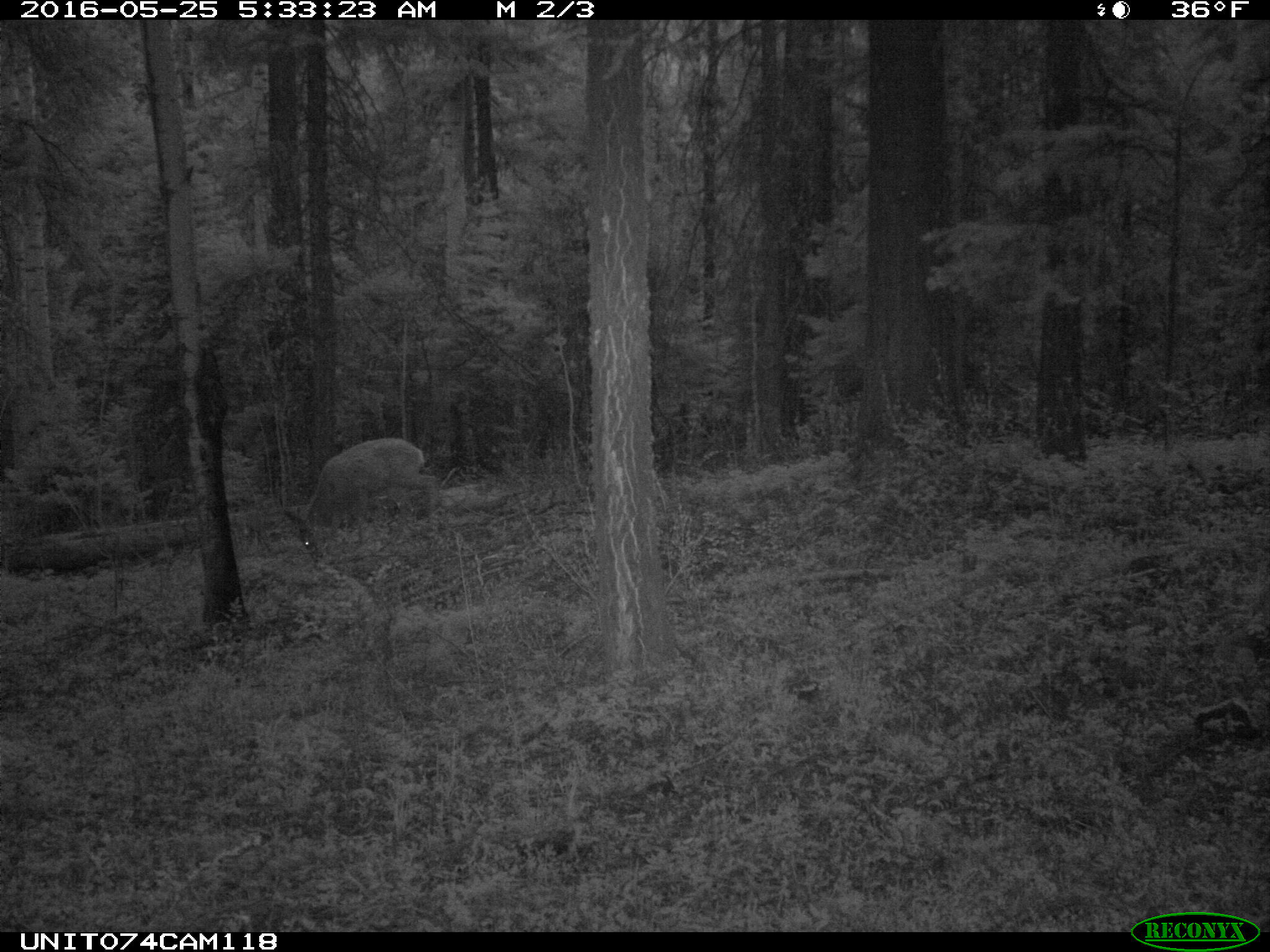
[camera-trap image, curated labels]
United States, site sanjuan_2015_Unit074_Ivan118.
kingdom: Animalia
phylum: Chordata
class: Mammalia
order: Artiodactyla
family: Cervidae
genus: Odocoileus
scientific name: Odocoileus hemionus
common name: mule deer